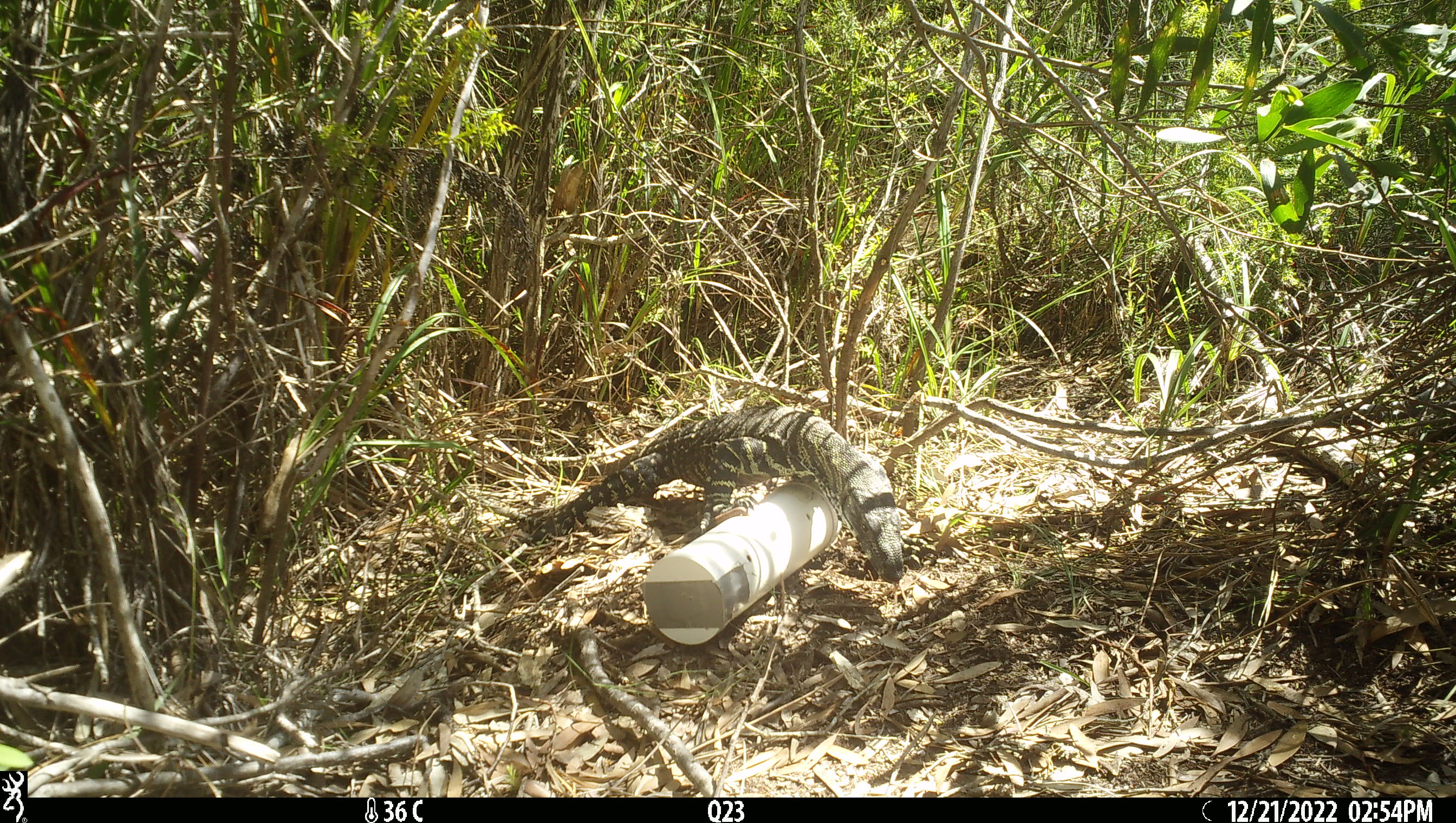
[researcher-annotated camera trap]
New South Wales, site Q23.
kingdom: Animalia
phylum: Chordata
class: Reptilia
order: Squamata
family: Varanidae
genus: Varanus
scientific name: Varanus varius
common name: lace monitor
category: goanna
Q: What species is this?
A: Goanna (lace monitor) (Varanus varius).